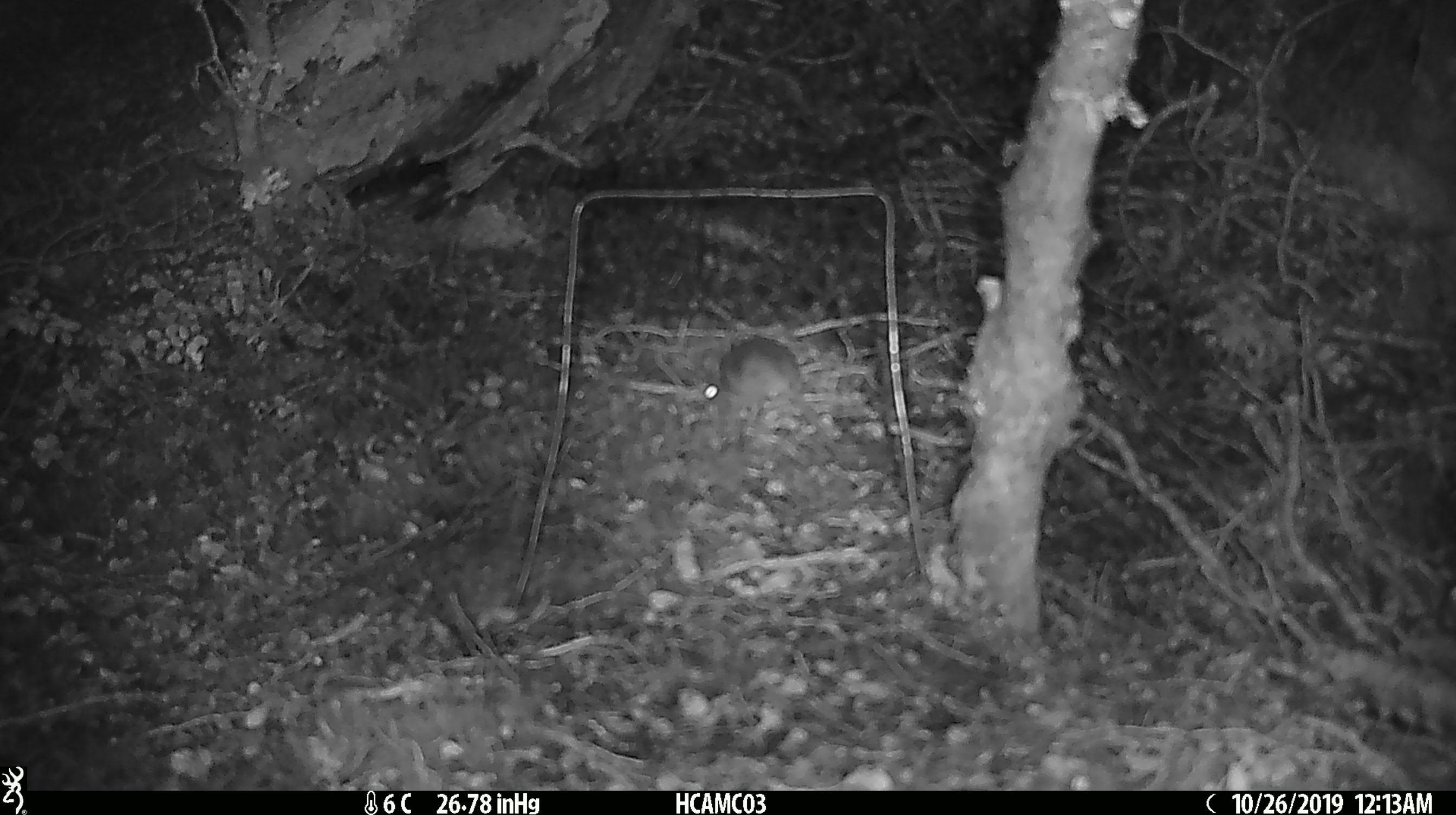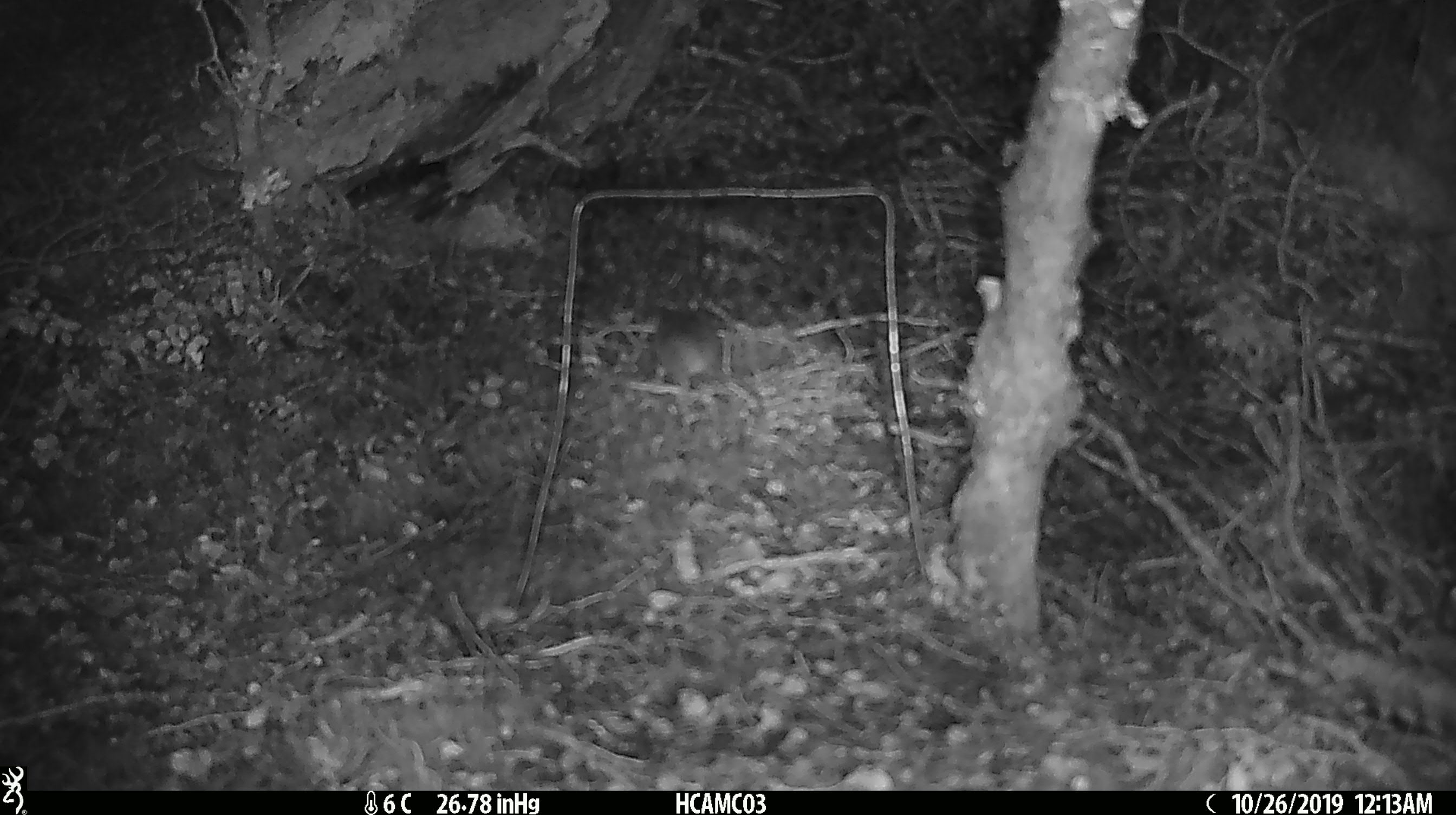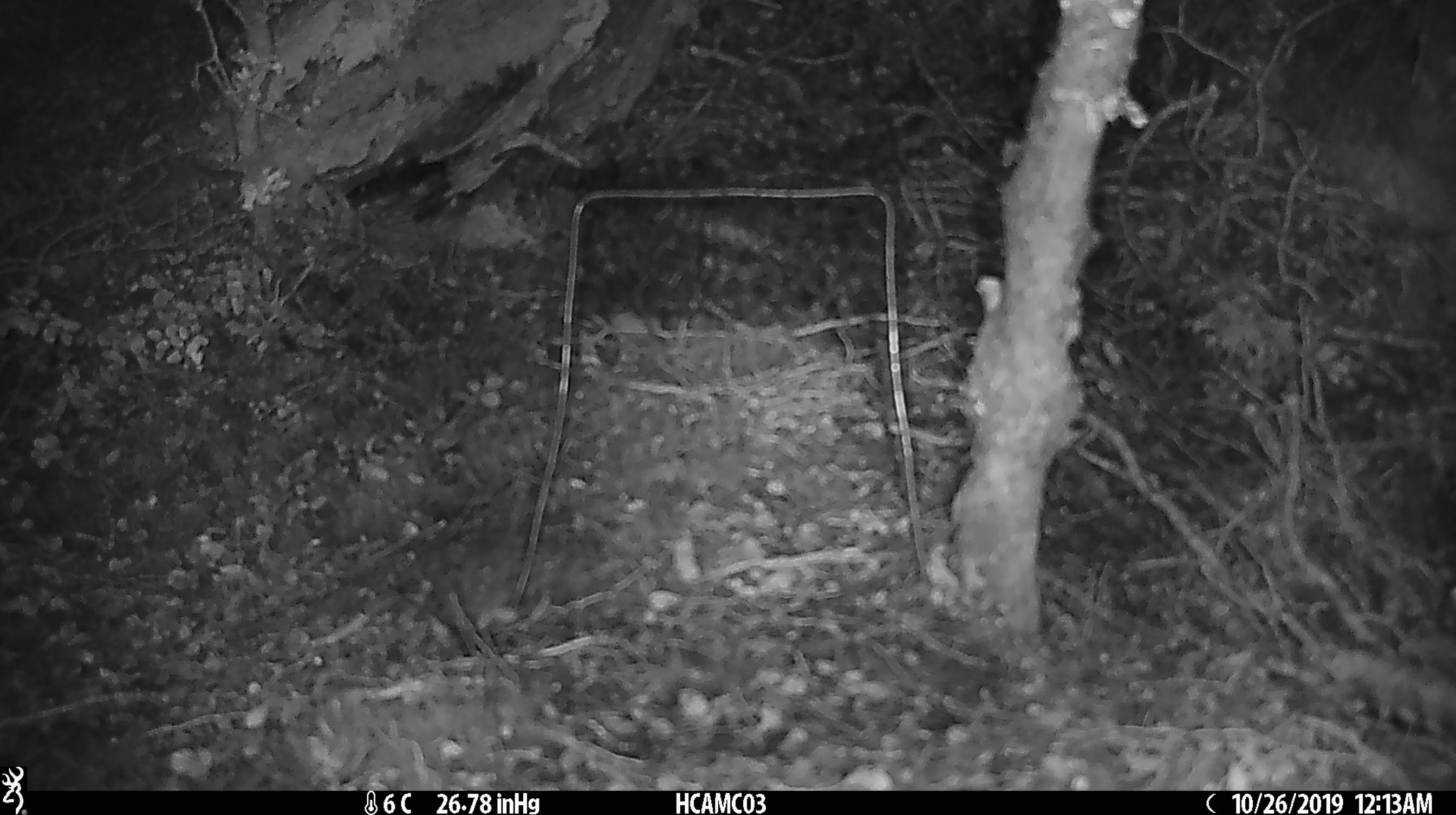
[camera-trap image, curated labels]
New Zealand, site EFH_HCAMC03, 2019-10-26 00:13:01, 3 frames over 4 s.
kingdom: Animalia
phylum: Chordata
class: Mammalia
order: Rodentia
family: Muridae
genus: Mus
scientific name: Mus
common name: mouse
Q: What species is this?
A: Mouse (Mus).